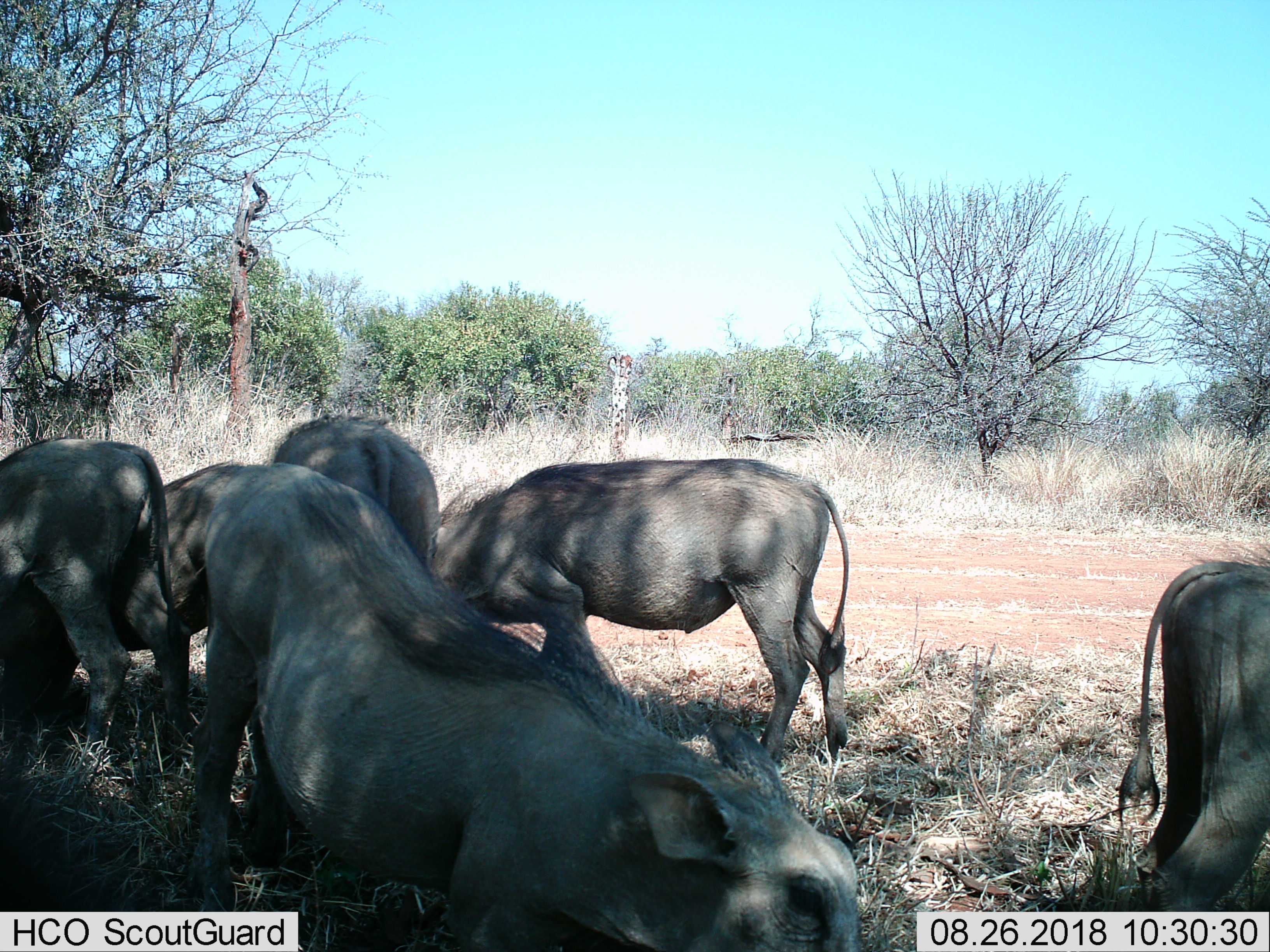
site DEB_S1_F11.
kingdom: Animalia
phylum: Chordata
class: Mammalia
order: Artiodactyla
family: Suidae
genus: Phacochoerus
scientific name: Phacochoerus africanus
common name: warthog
Warthog (Phacochoerus africanus), count 6. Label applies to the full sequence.